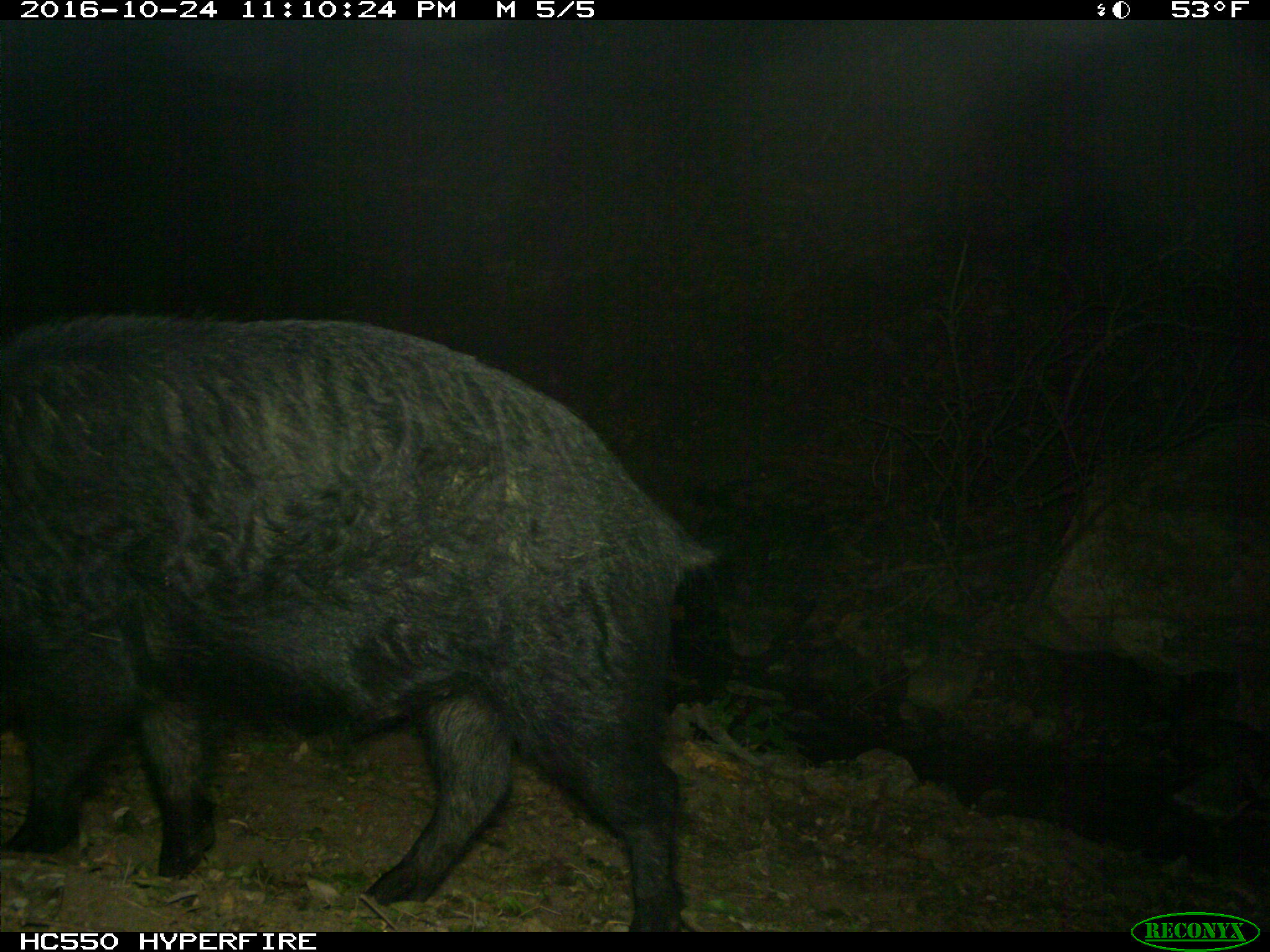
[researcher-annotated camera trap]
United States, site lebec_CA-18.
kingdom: Animalia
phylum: Chordata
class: Mammalia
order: Artiodactyla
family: Suidae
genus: Sus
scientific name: Sus scrofa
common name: wild boar